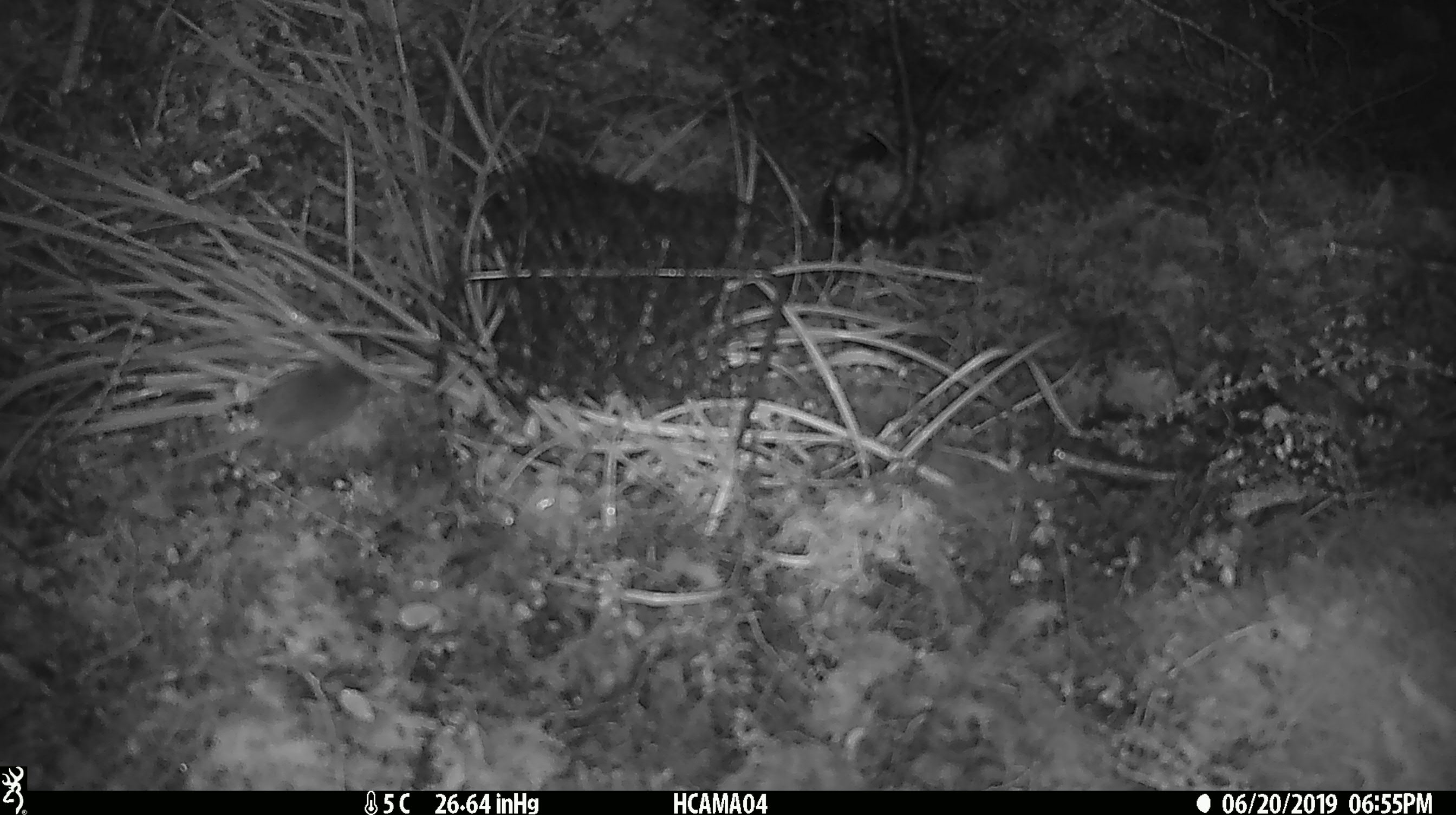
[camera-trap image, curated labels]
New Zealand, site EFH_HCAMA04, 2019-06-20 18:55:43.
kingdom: Animalia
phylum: Chordata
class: Mammalia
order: Rodentia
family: Muridae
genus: Mus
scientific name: Mus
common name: mouse